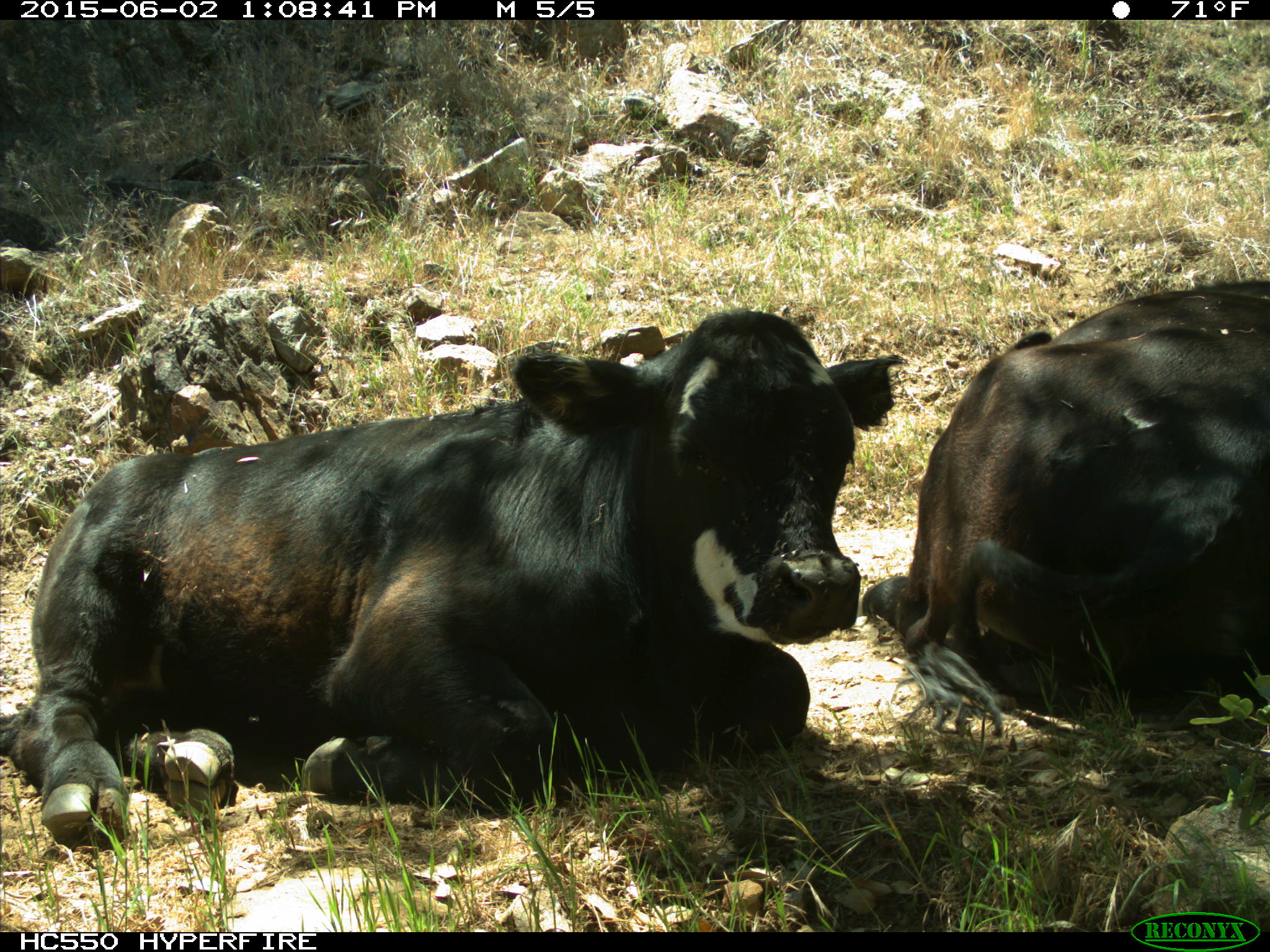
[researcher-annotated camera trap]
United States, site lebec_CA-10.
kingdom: Animalia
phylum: Chordata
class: Mammalia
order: Artiodactyla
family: Bovidae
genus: Bos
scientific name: Bos taurus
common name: domestic cow